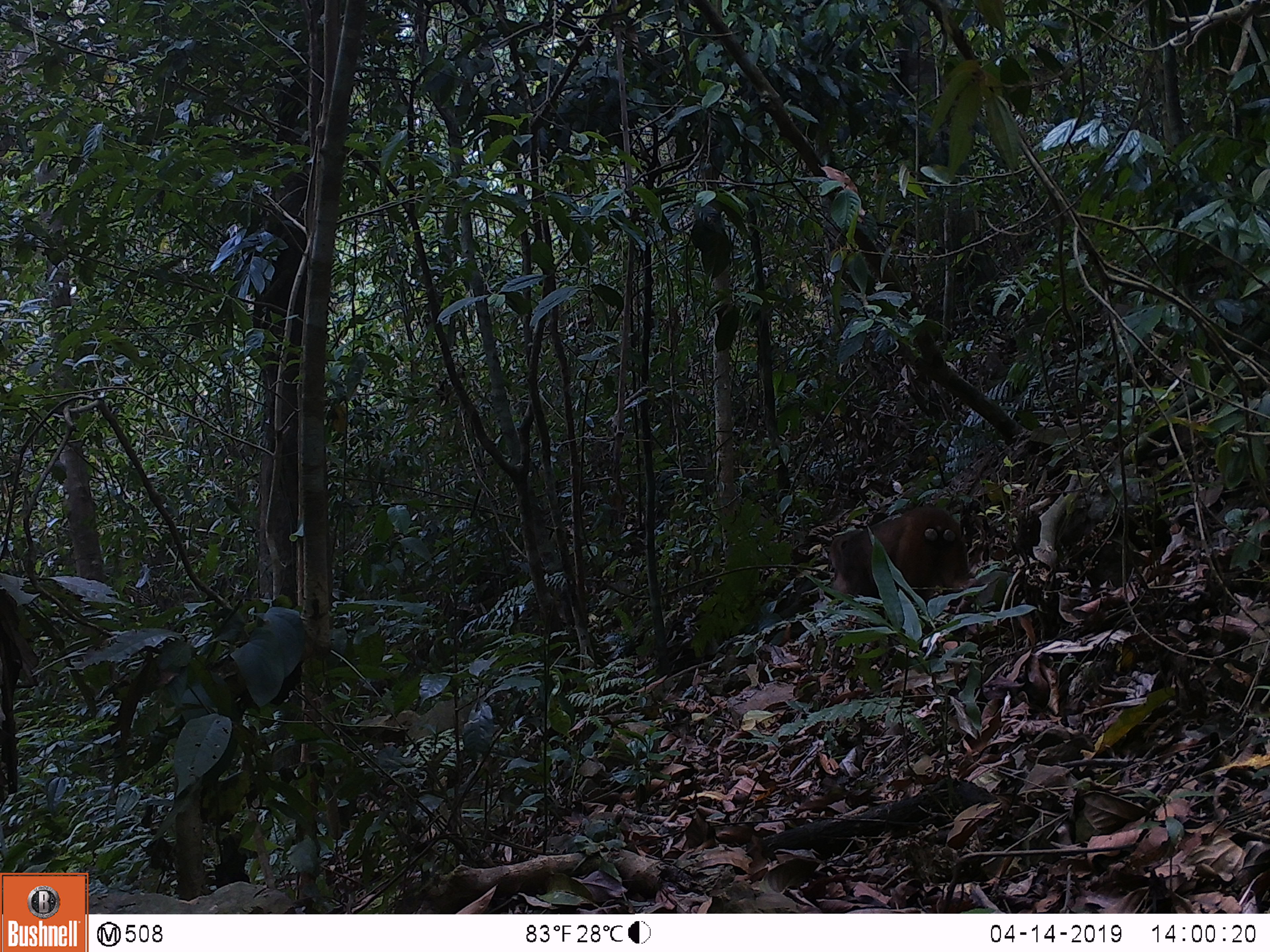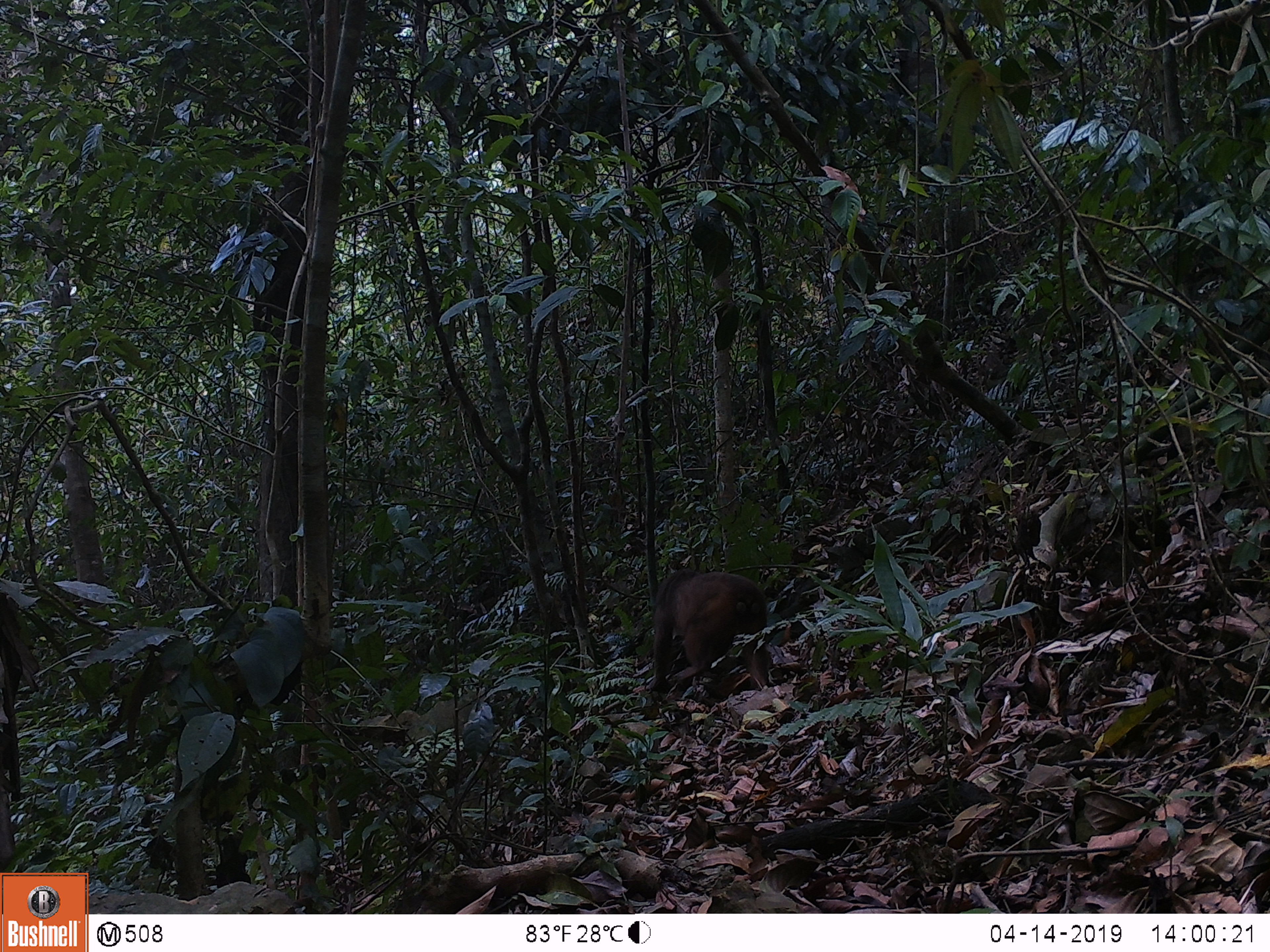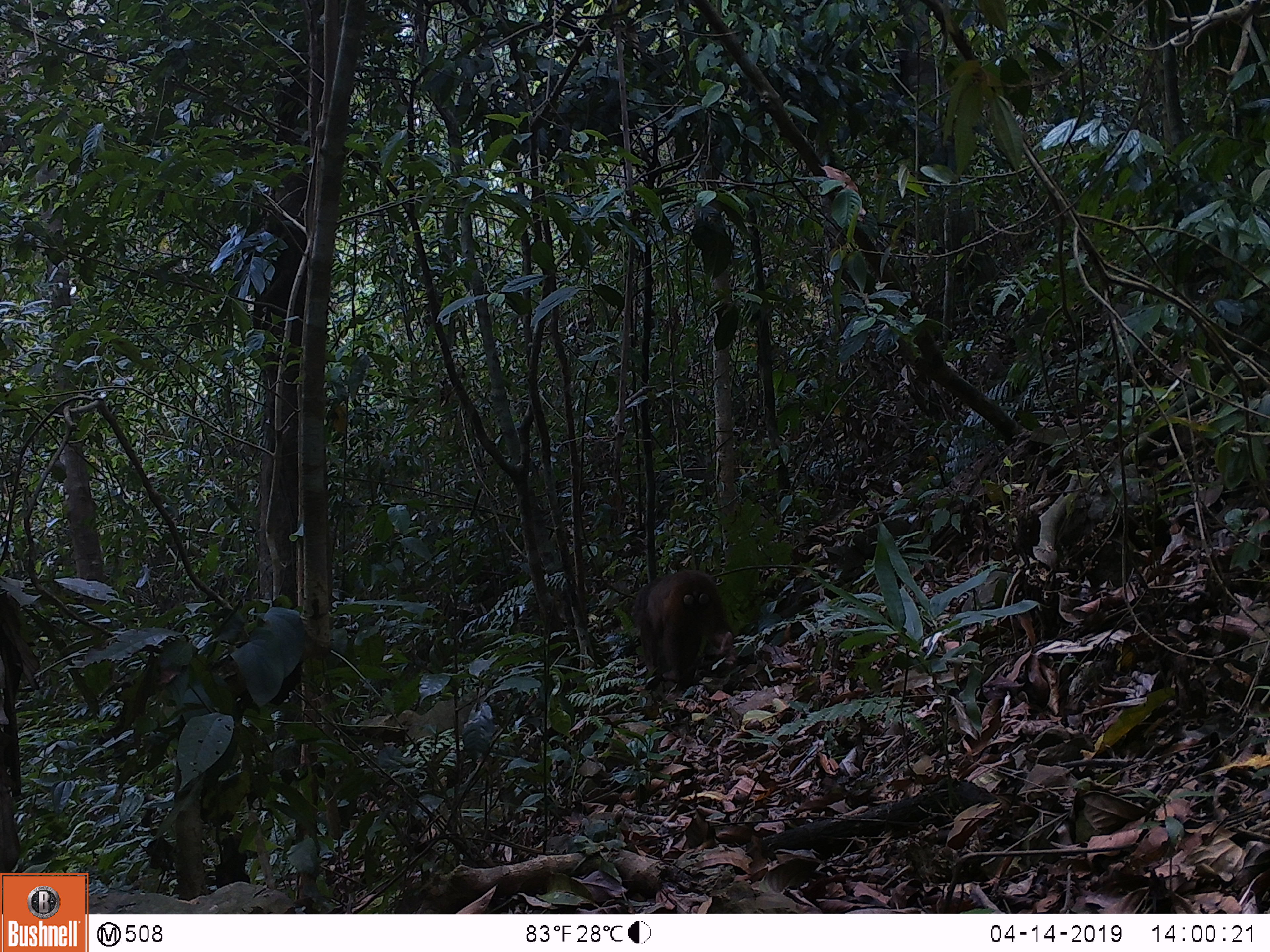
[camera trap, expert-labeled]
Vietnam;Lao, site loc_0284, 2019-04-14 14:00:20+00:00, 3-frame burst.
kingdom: Animalia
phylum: Chordata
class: Mammalia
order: Primates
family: Cercopithecidae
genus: Macaca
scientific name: Macaca arctoides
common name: stump-tailed macaque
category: stump tailed macaque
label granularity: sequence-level